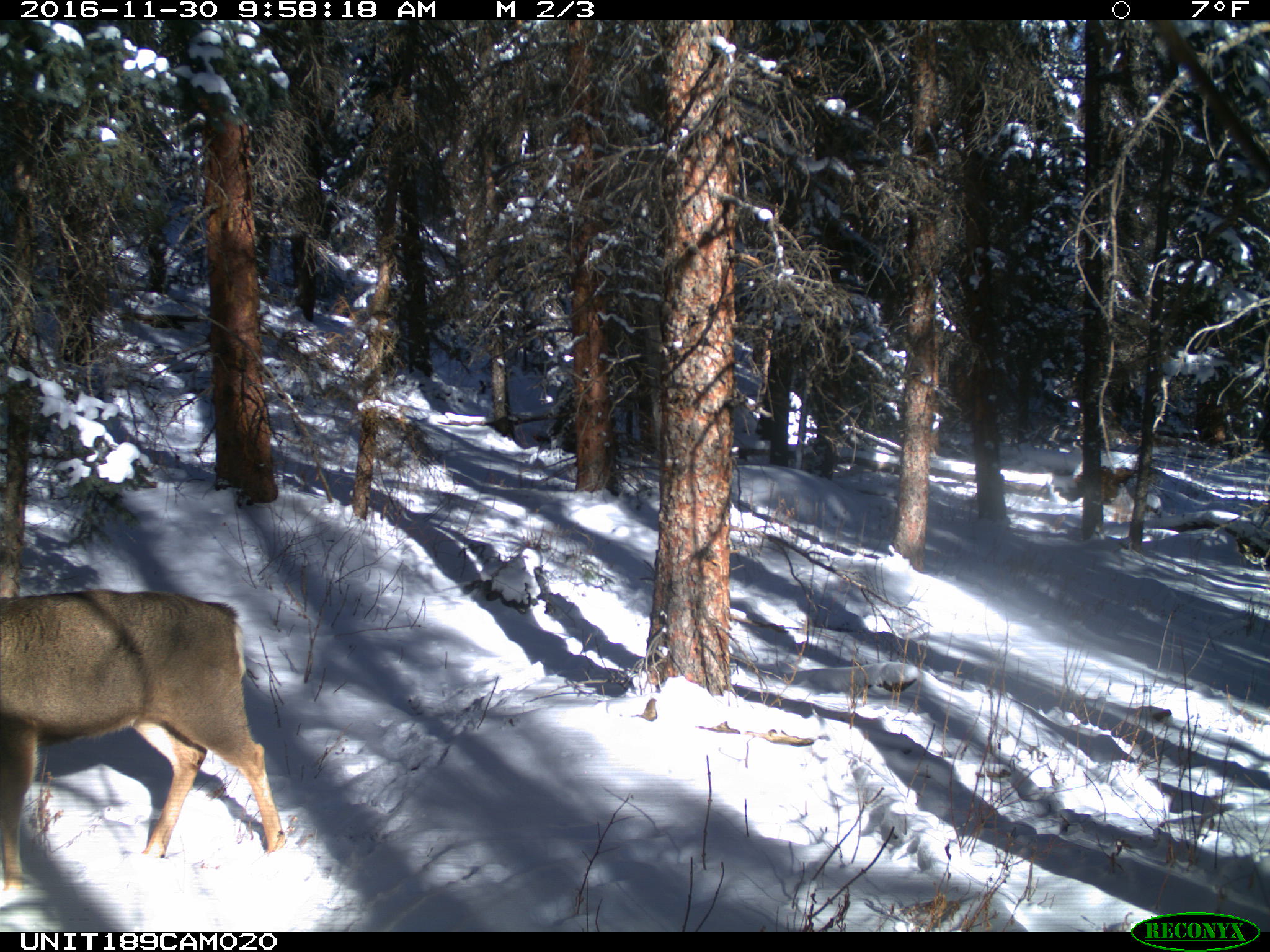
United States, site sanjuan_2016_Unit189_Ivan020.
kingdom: Animalia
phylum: Chordata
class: Mammalia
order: Artiodactyla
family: Cervidae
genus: Odocoileus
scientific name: Odocoileus hemionus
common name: mule deer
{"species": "Odocoileus hemionus (mule deer)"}